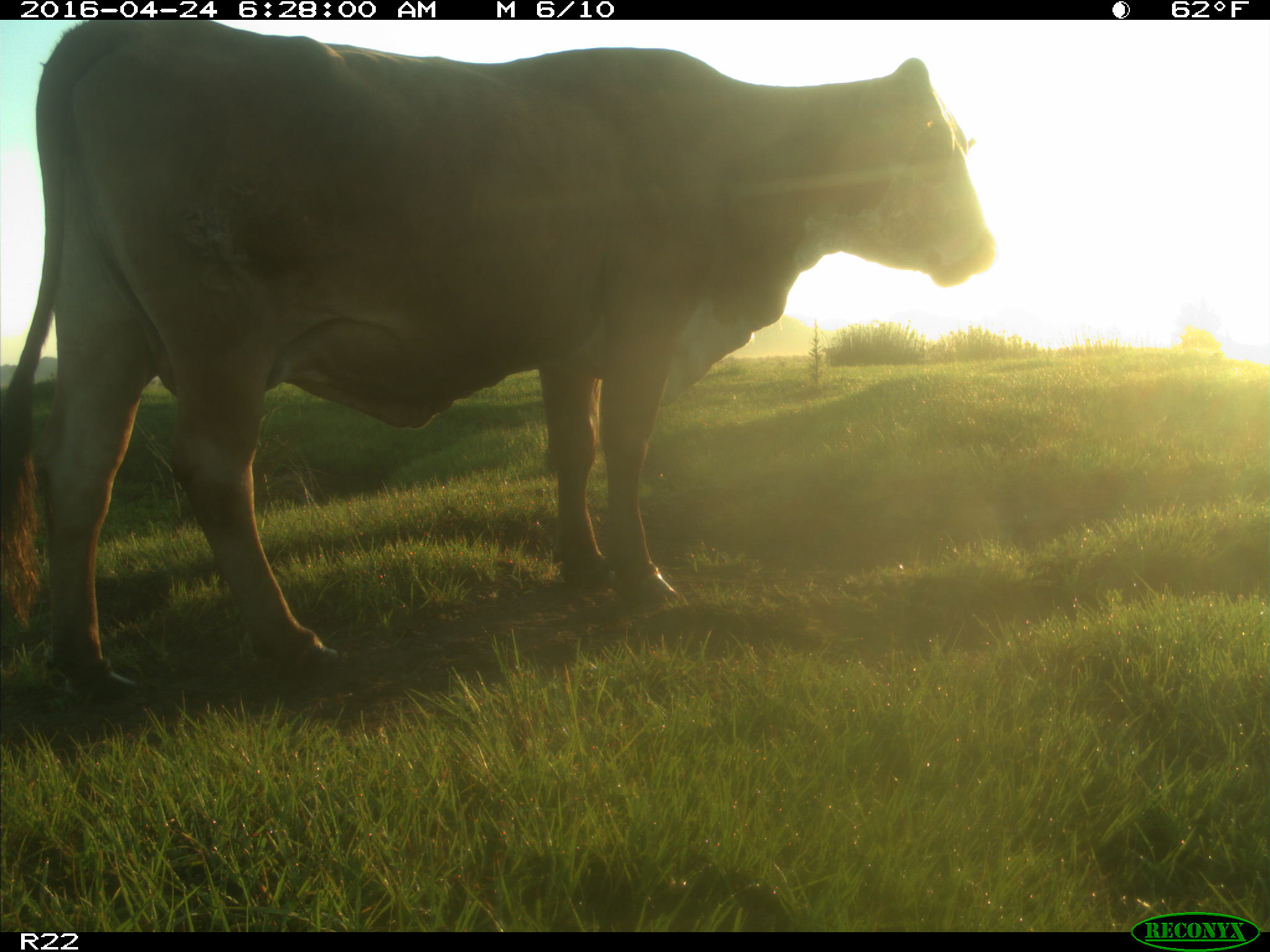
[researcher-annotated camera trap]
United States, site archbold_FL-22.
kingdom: Animalia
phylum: Chordata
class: Mammalia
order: Artiodactyla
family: Bovidae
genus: Bos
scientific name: Bos taurus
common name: domestic cow